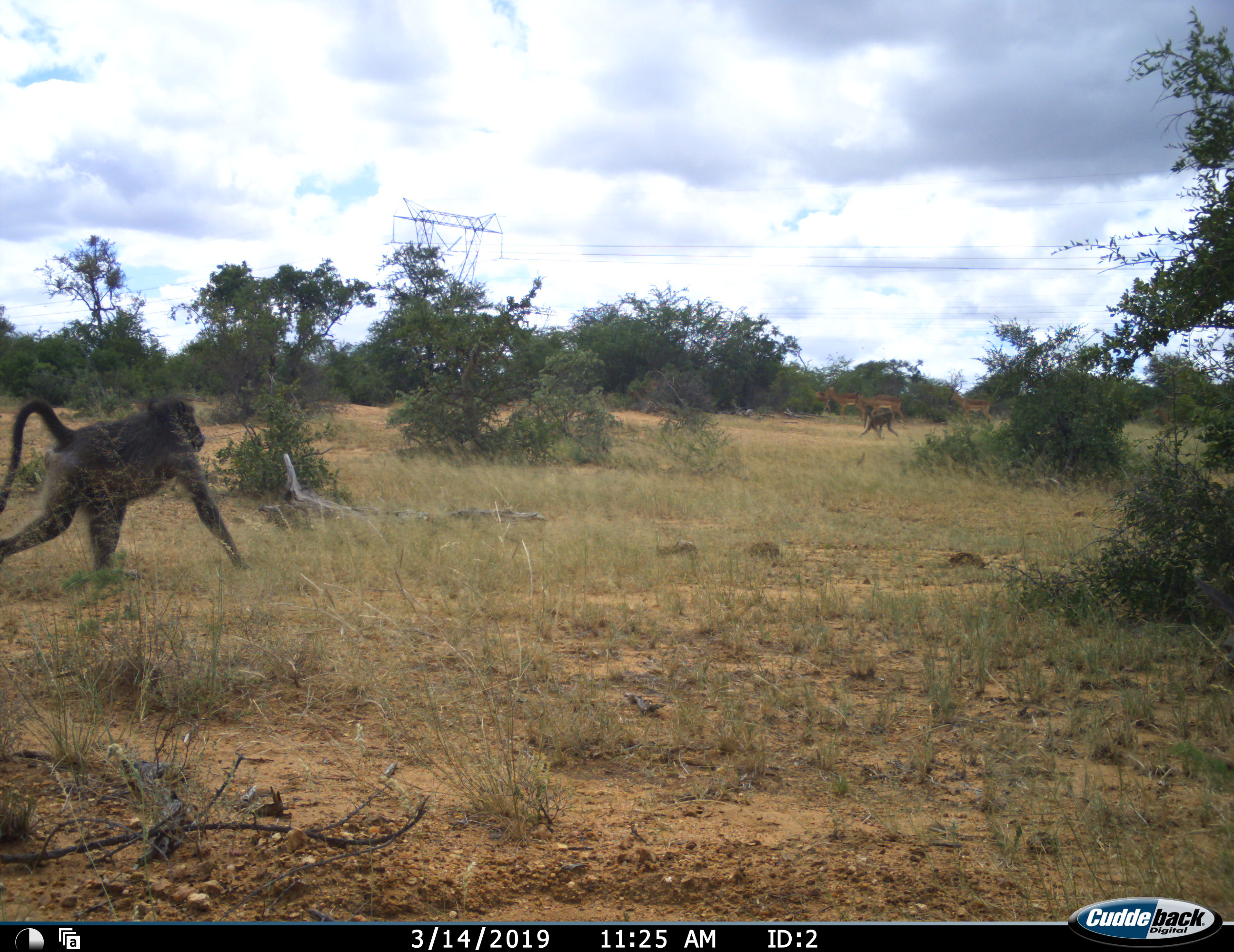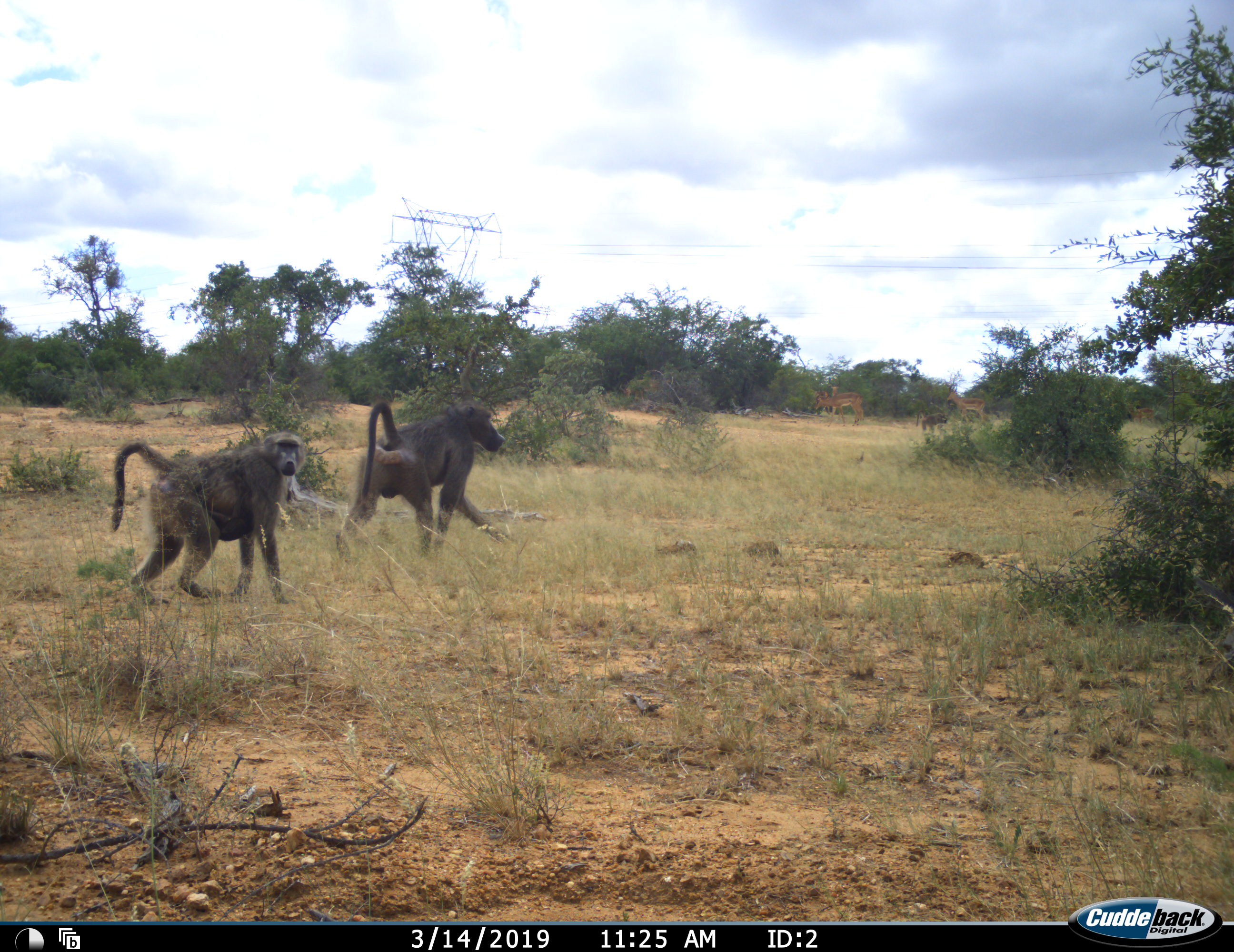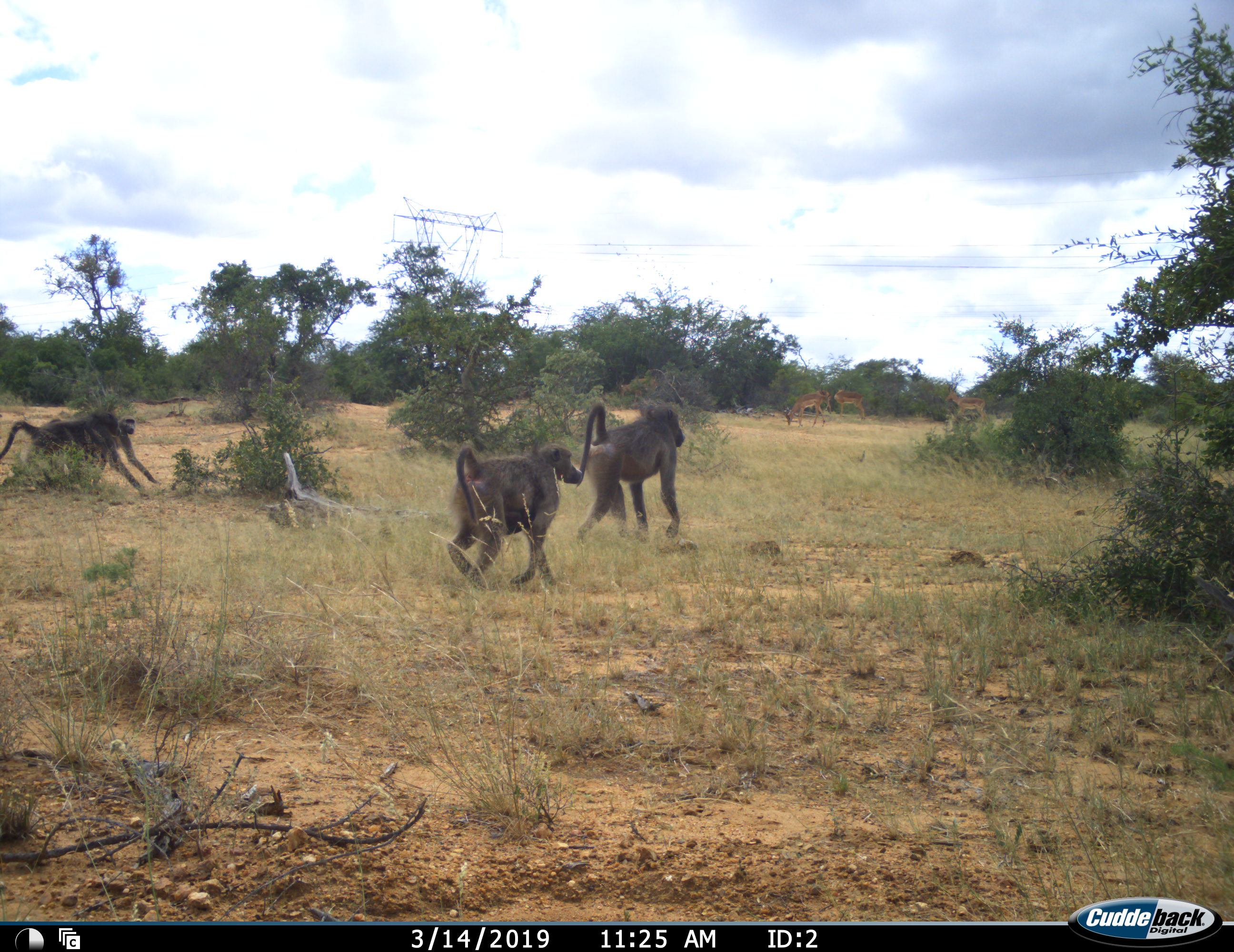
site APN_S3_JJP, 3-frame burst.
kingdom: Animalia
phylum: Chordata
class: Mammalia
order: Primates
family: Cercopithecidae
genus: Papio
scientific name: Papio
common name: baboon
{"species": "baboon (Papio)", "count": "4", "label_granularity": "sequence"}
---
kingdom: Animalia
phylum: Chordata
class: Mammalia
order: Artiodactyla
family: Bovidae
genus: Aepyceros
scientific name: Aepyceros melampus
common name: impala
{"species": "impala (Aepyceros melampus)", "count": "4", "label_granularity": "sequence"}